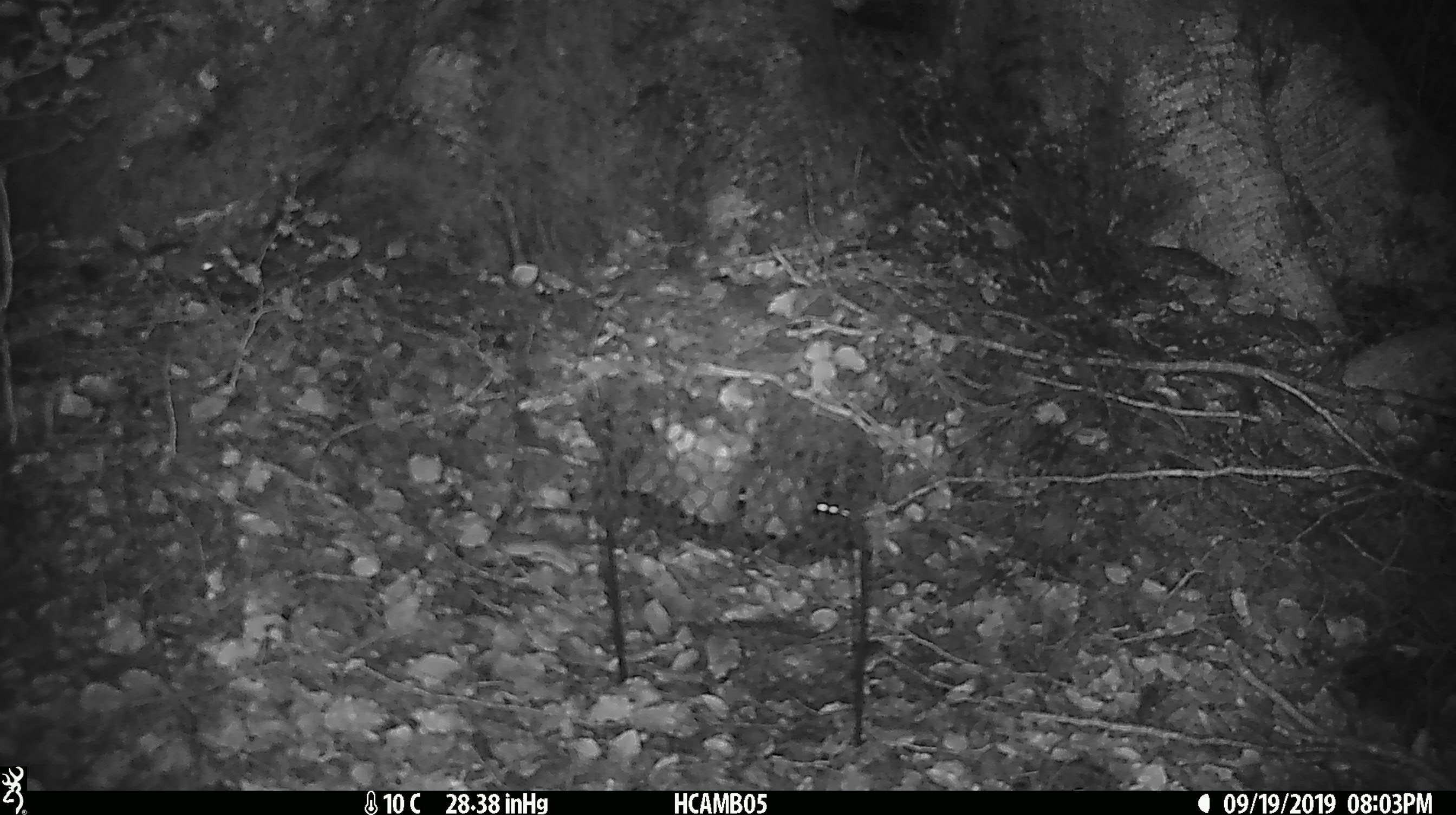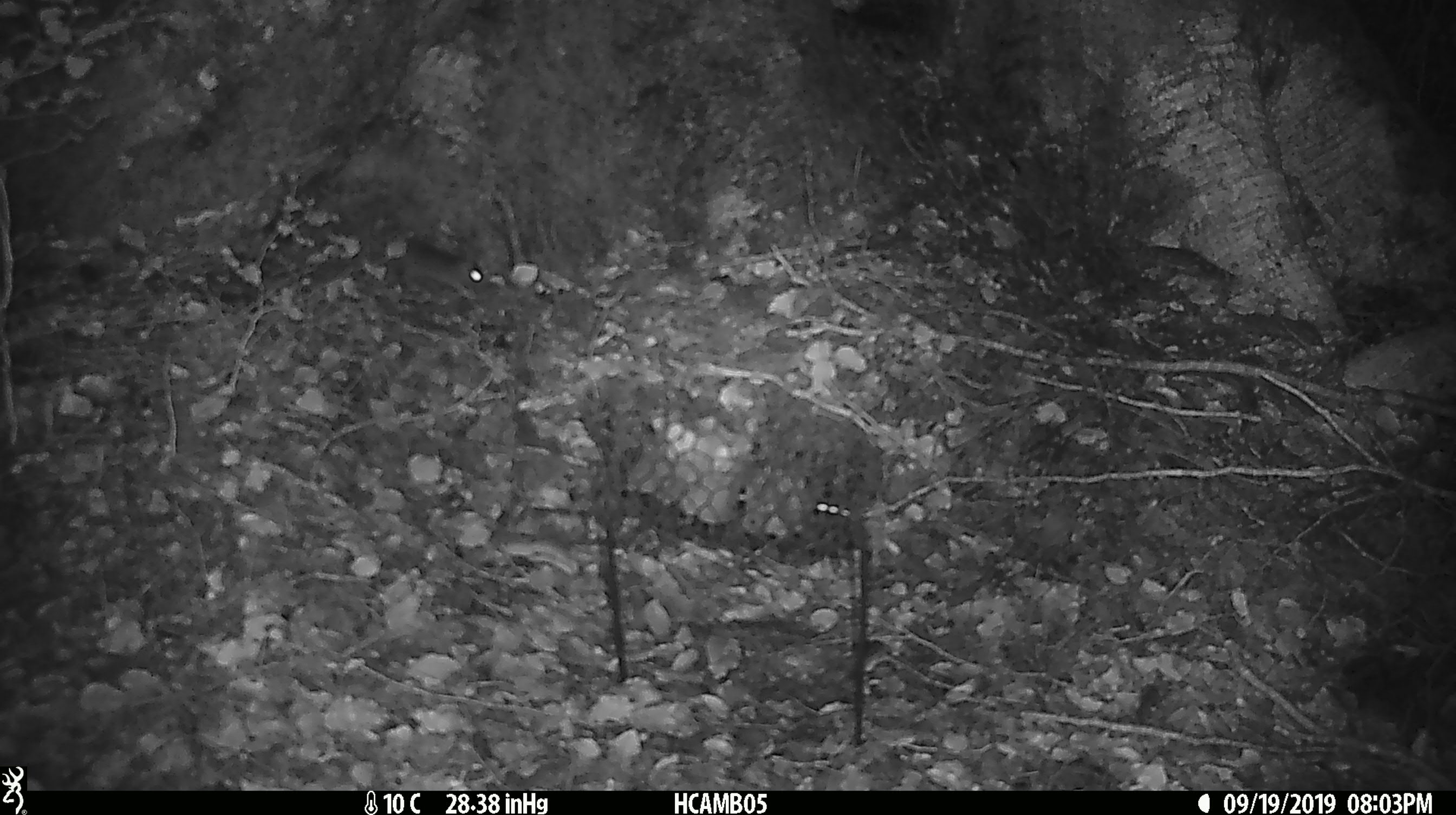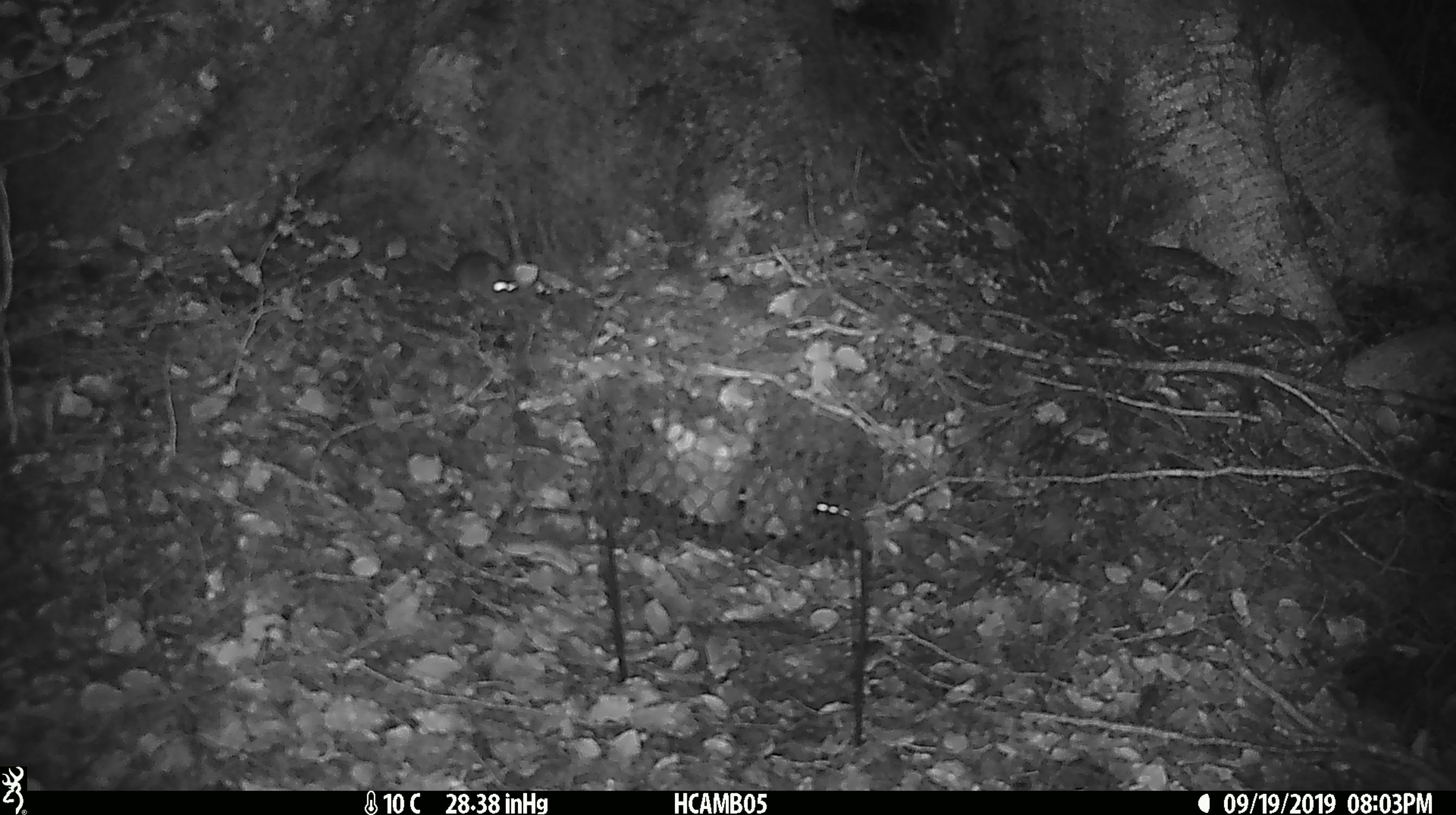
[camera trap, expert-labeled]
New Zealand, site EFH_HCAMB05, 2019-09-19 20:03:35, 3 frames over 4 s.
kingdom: Animalia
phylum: Chordata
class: Mammalia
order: Rodentia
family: Muridae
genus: Mus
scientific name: Mus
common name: mouse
Mouse (Mus).